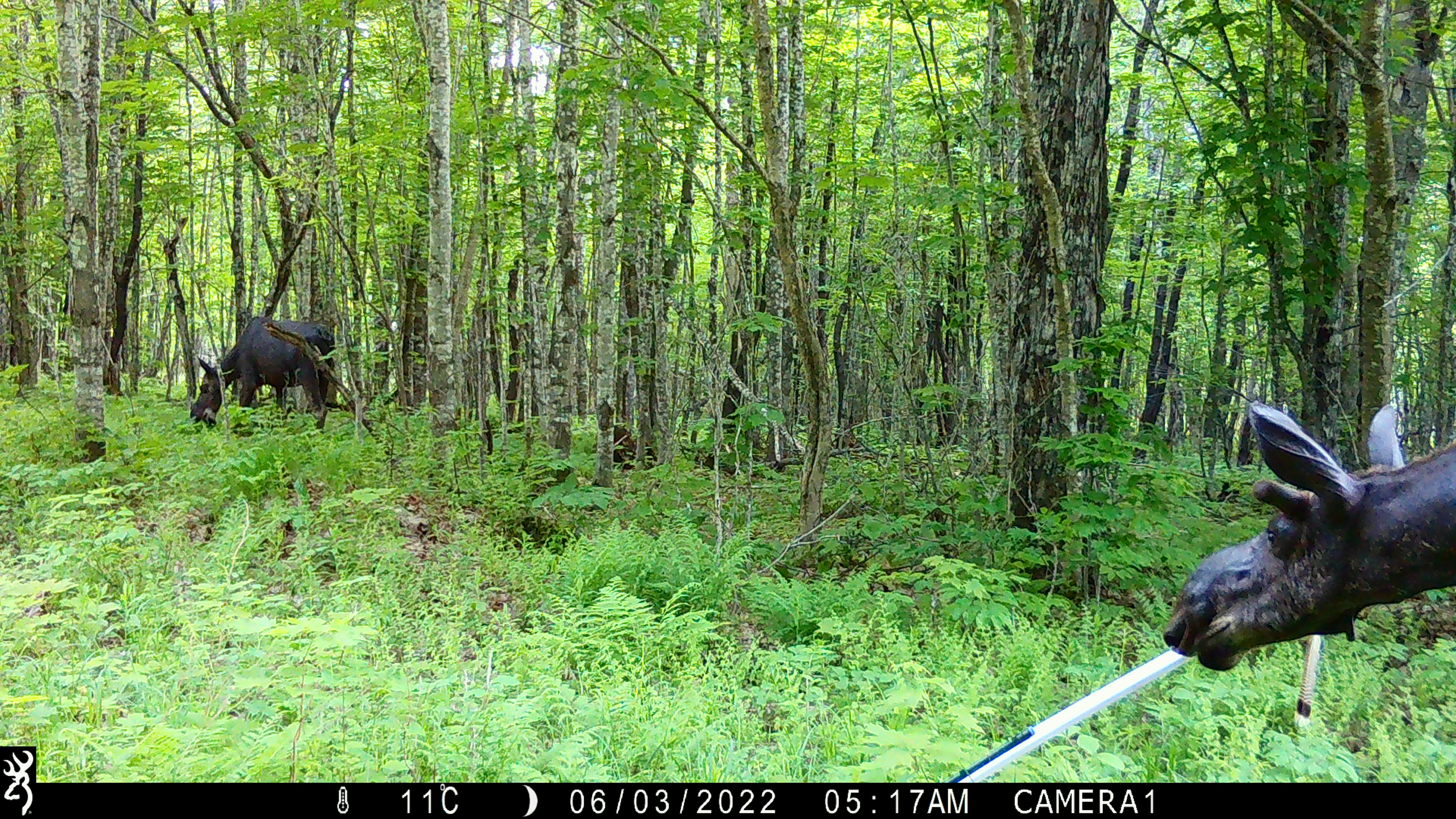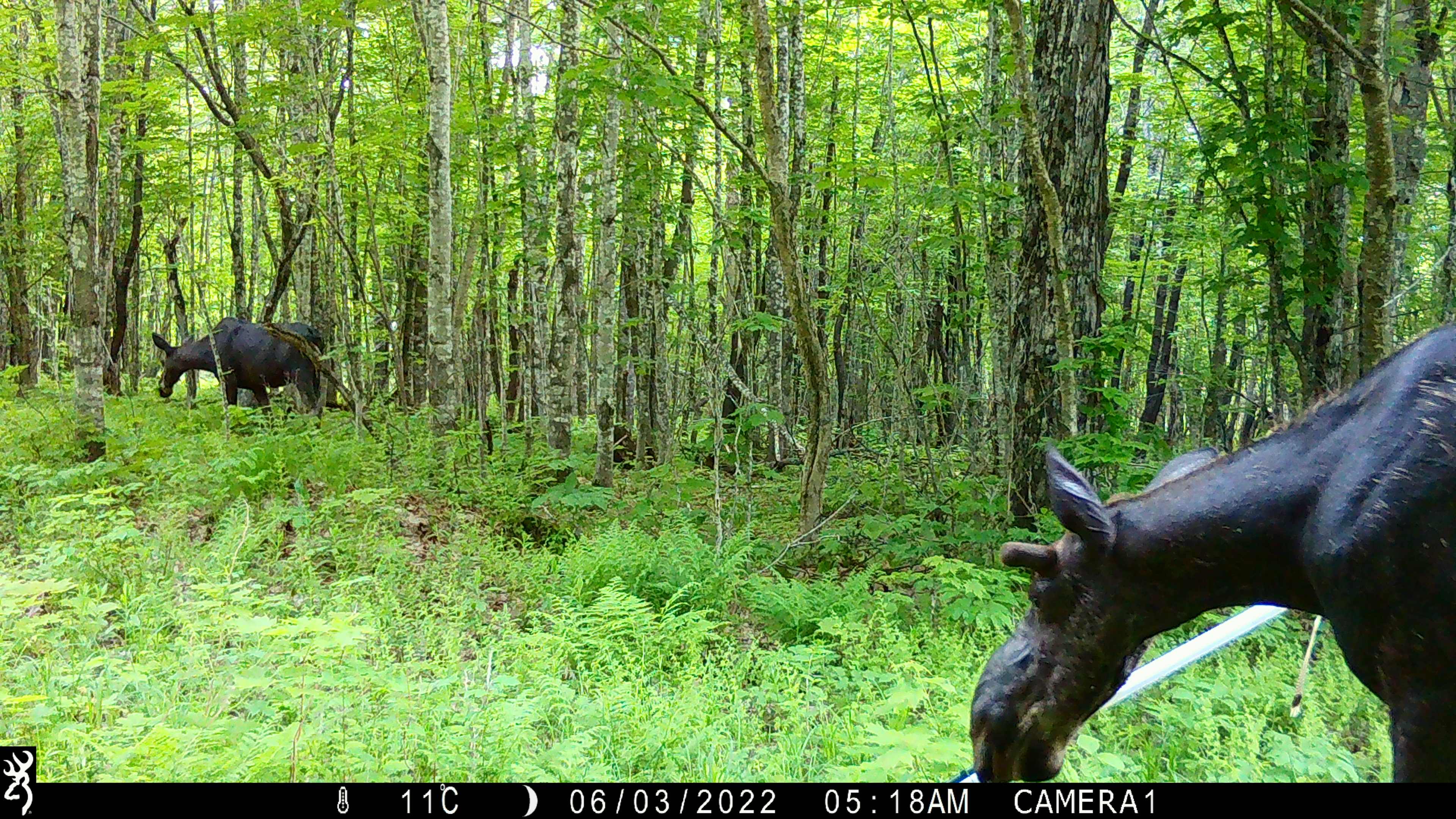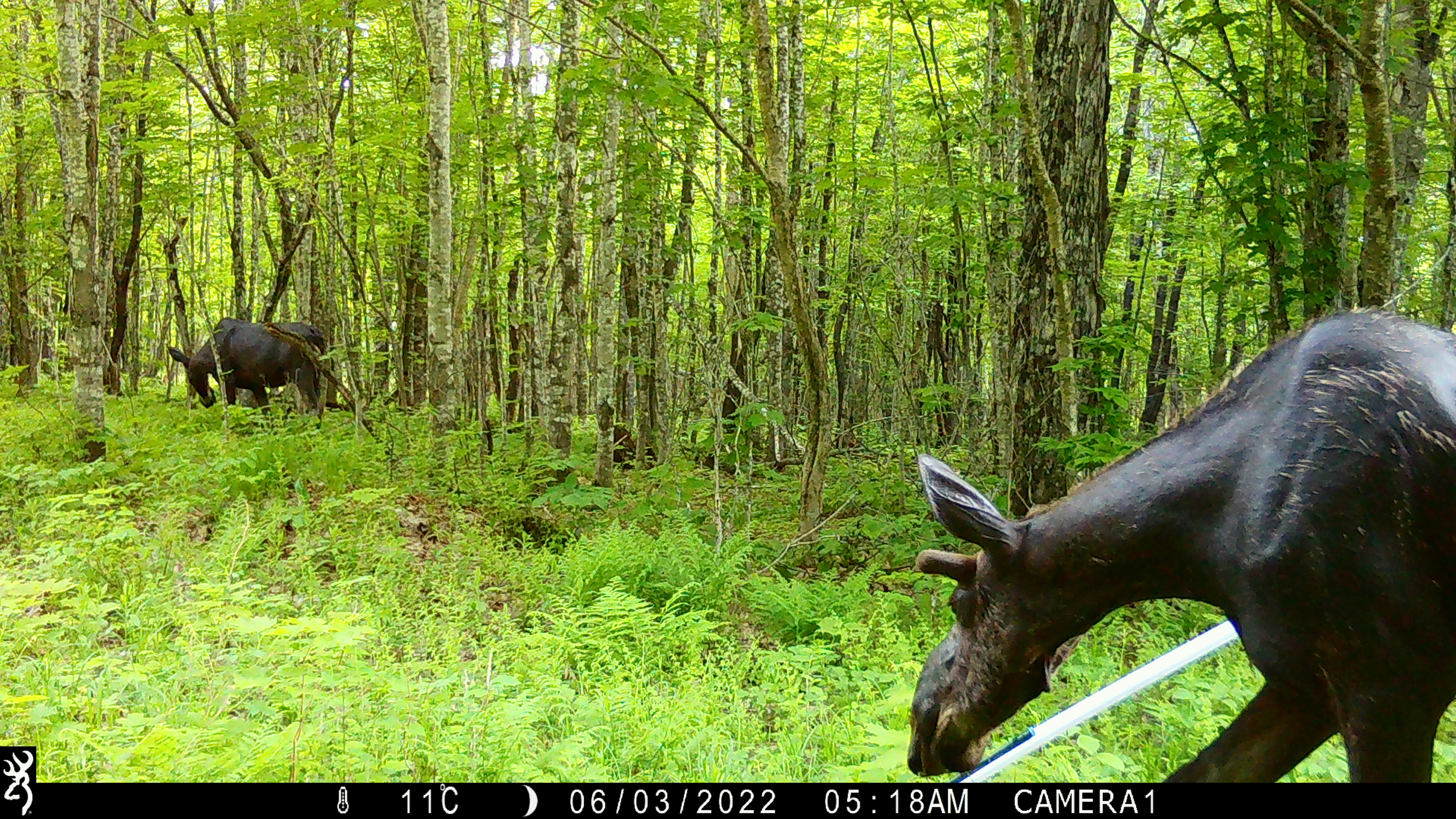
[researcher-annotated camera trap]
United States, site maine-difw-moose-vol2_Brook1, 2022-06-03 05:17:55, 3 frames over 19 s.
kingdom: Animalia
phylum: Chordata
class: Mammalia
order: Artiodactyla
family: Cervidae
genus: Alces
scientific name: Alces alces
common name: moose